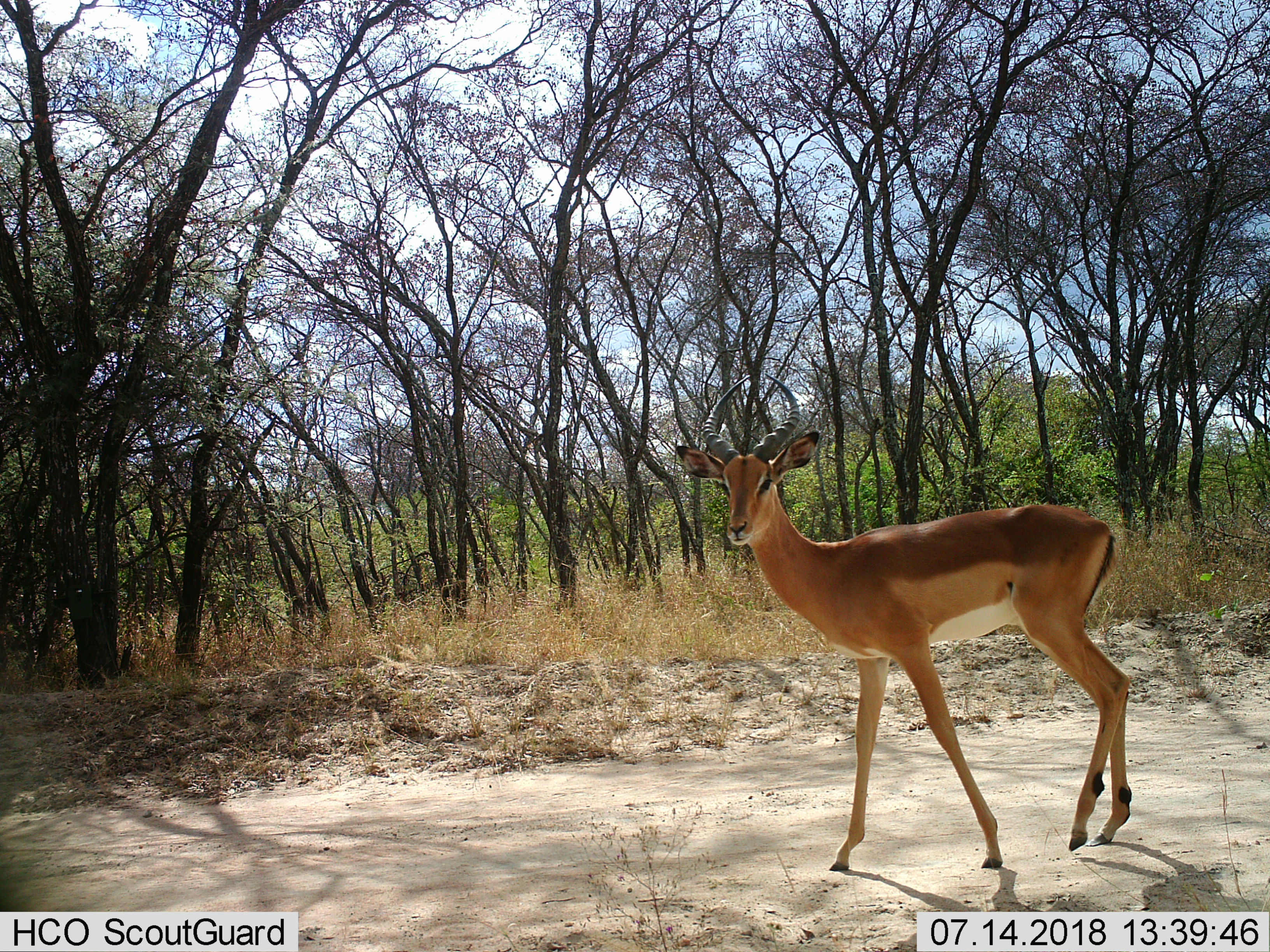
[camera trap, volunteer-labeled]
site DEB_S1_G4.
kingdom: Animalia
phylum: Chordata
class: Mammalia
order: Artiodactyla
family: Bovidae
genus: Aepyceros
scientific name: Aepyceros melampus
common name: impala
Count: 1.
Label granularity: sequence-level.